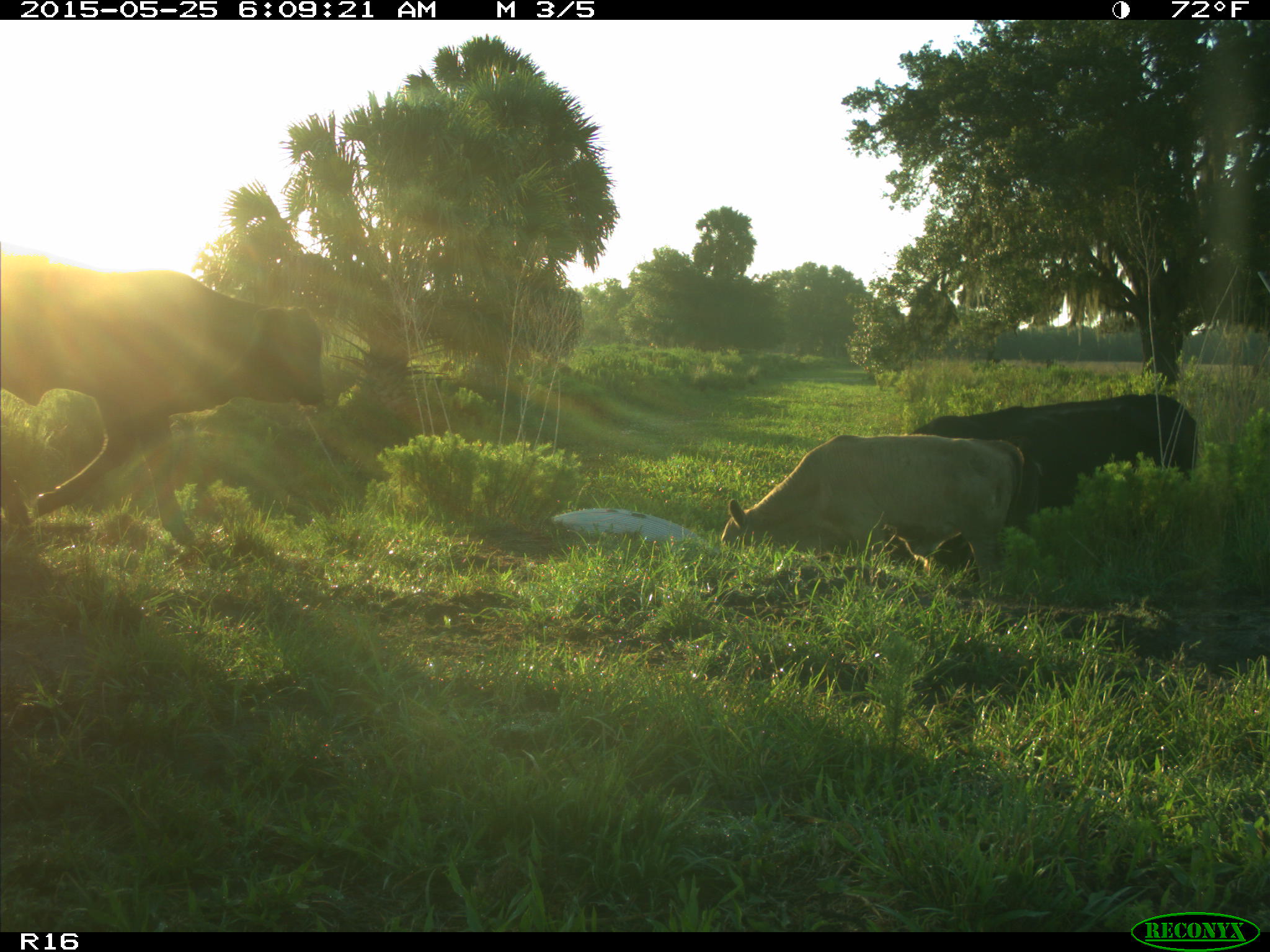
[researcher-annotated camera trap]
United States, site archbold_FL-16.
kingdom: Animalia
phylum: Chordata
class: Mammalia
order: Artiodactyla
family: Bovidae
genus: Bos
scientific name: Bos taurus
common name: domestic cow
Bos taurus (domestic cow).